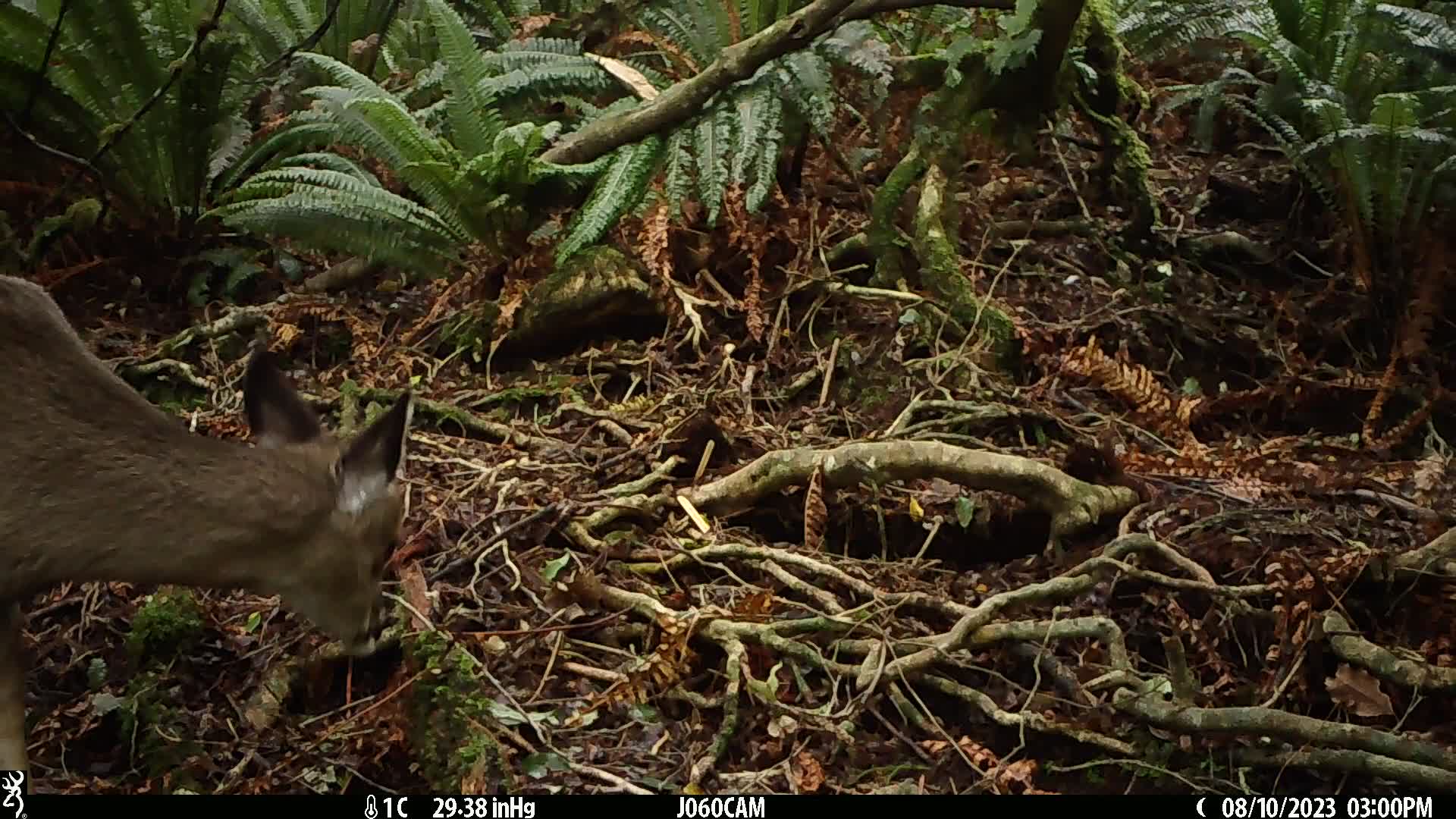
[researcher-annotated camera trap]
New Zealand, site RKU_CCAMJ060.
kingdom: Animalia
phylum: Chordata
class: Mammalia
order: Artiodactyla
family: Cervidae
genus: Odocoileus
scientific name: Odocoileus virginianus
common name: white-tailed deer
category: white tailed deer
White tailed deer (white-tailed deer) (Odocoileus virginianus).